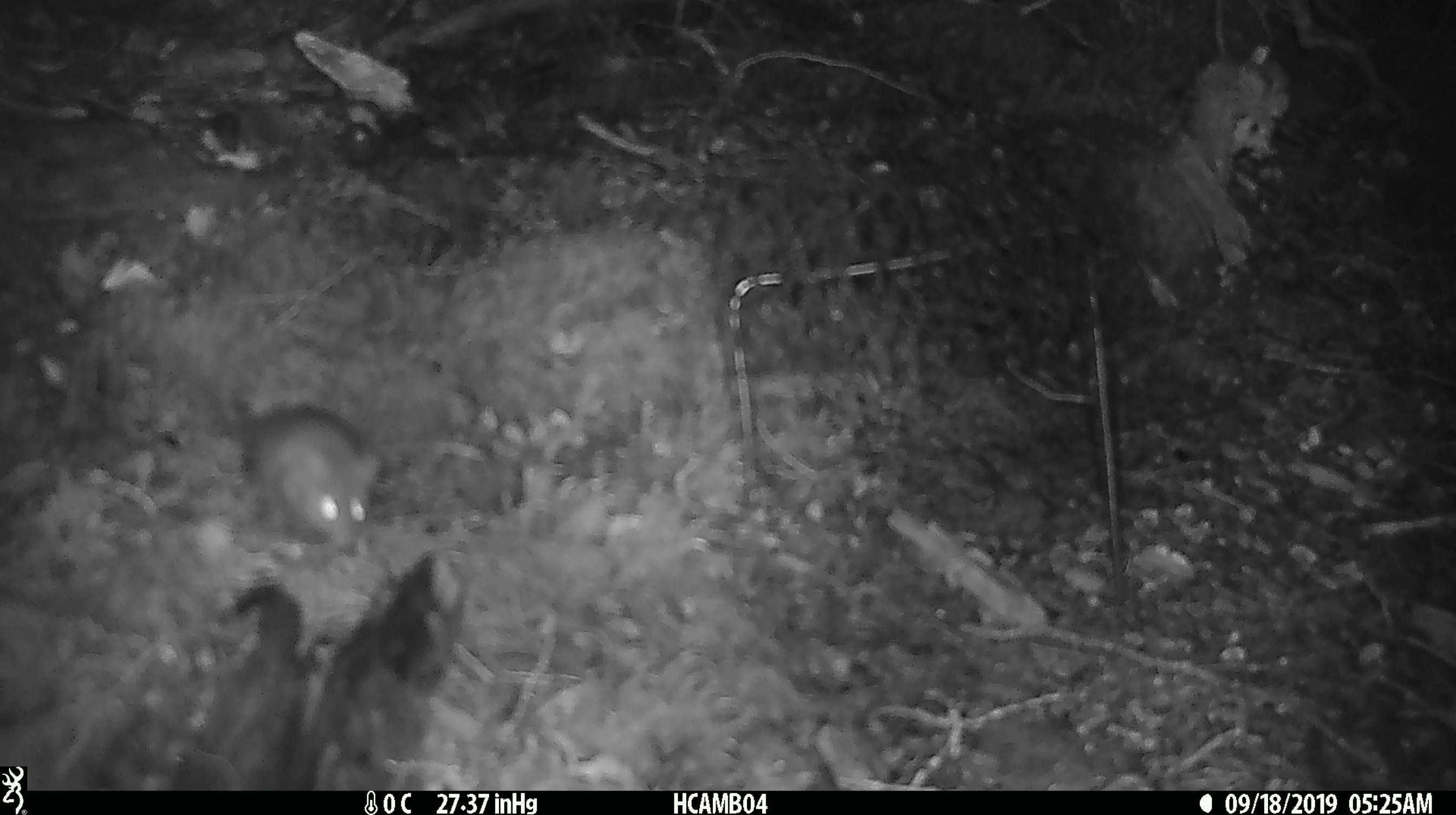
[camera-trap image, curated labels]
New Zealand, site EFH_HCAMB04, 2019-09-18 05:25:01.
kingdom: Animalia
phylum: Chordata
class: Mammalia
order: Rodentia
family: Muridae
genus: Mus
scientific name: Mus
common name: mouse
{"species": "mouse (Mus)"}